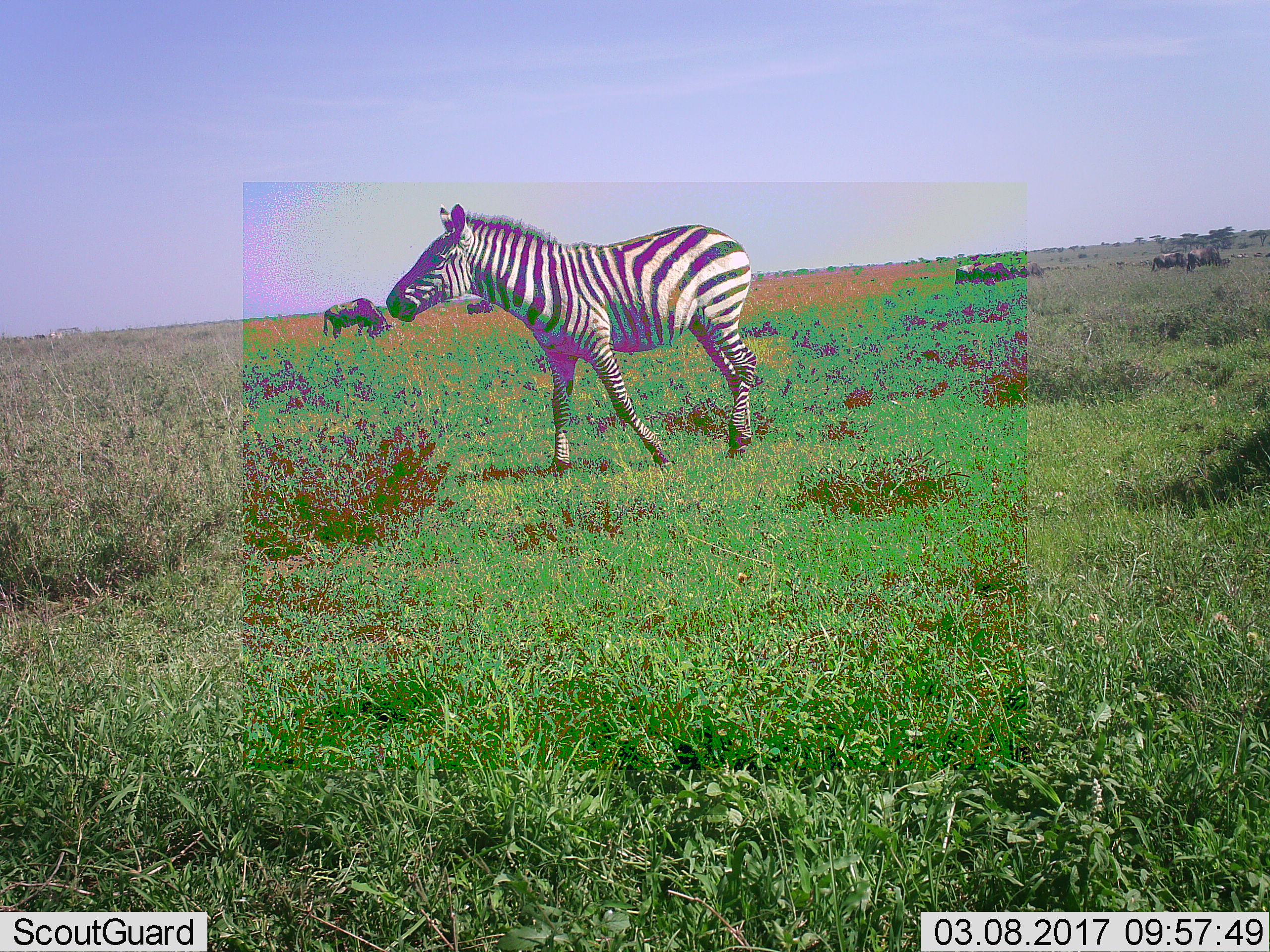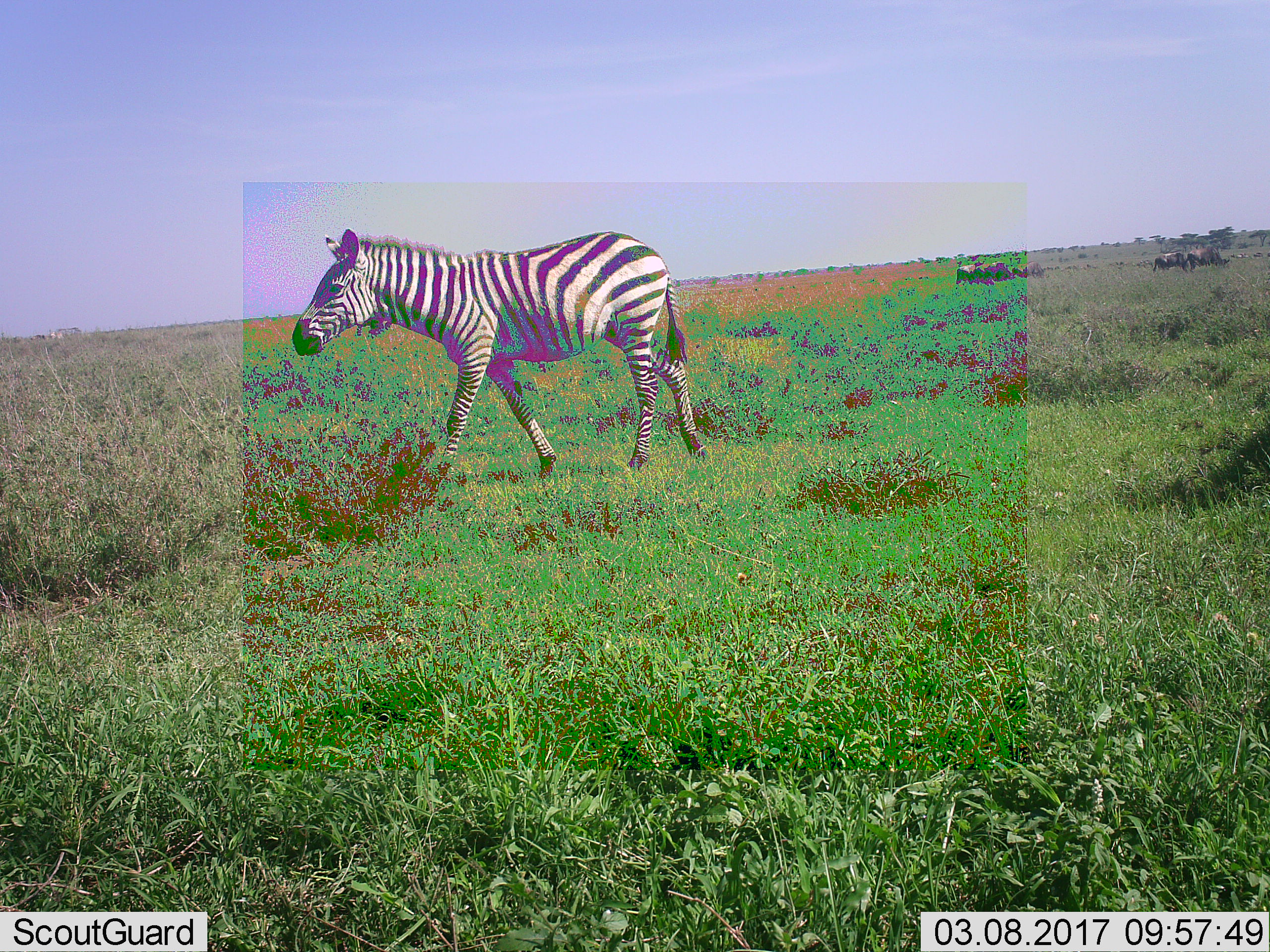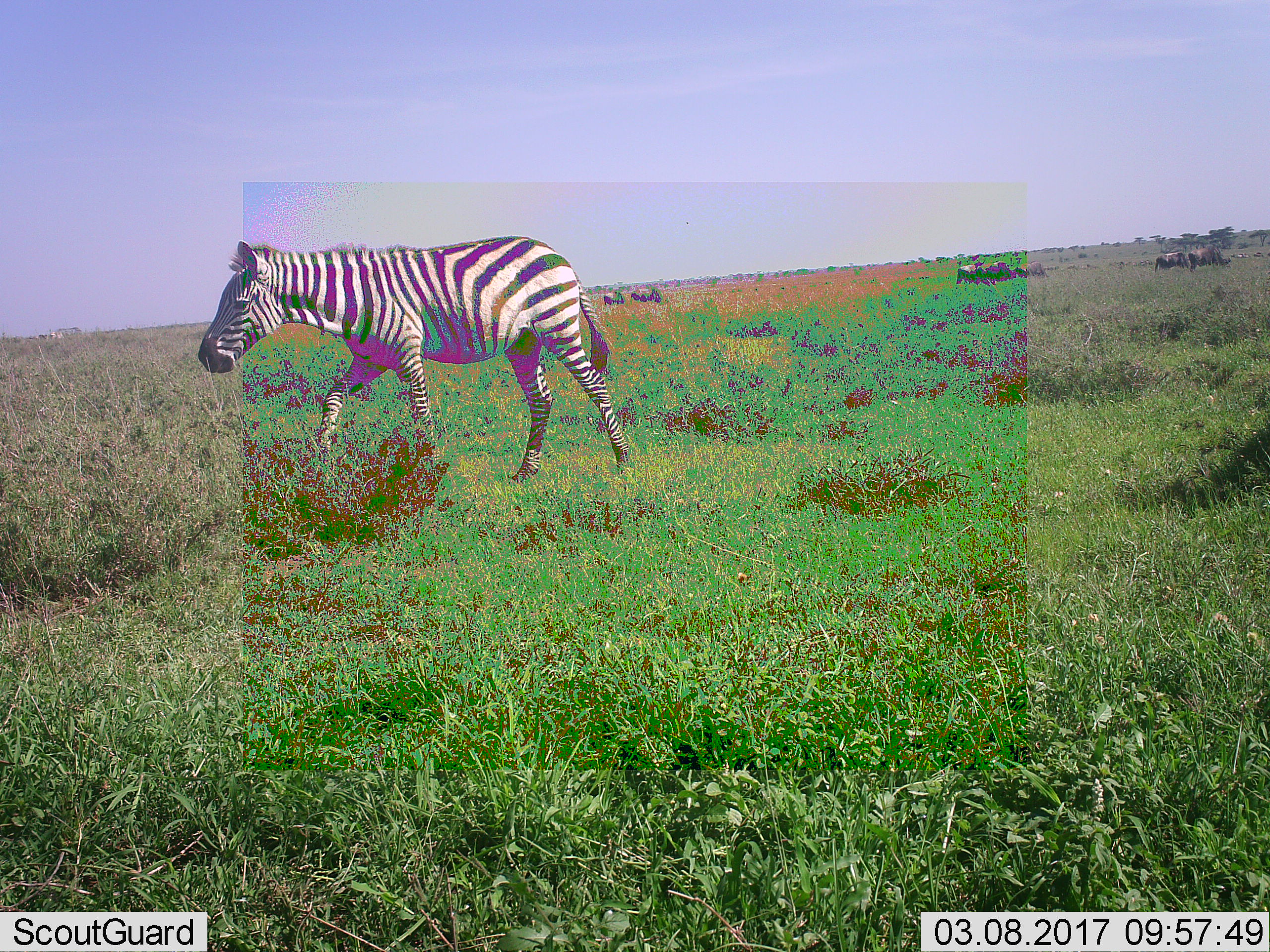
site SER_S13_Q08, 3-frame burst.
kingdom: Animalia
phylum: Chordata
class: Mammalia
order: Artiodactyla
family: Bovidae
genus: Connochaetes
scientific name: Connochaetes taurinus taurinus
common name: blue wildebeest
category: wildebeestblue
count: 8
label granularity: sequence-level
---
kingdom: Animalia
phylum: Chordata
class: Mammalia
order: Perissodactyla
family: Equidae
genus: Equus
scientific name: Equus quagga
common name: plains zebra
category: zebraplains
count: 1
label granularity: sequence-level